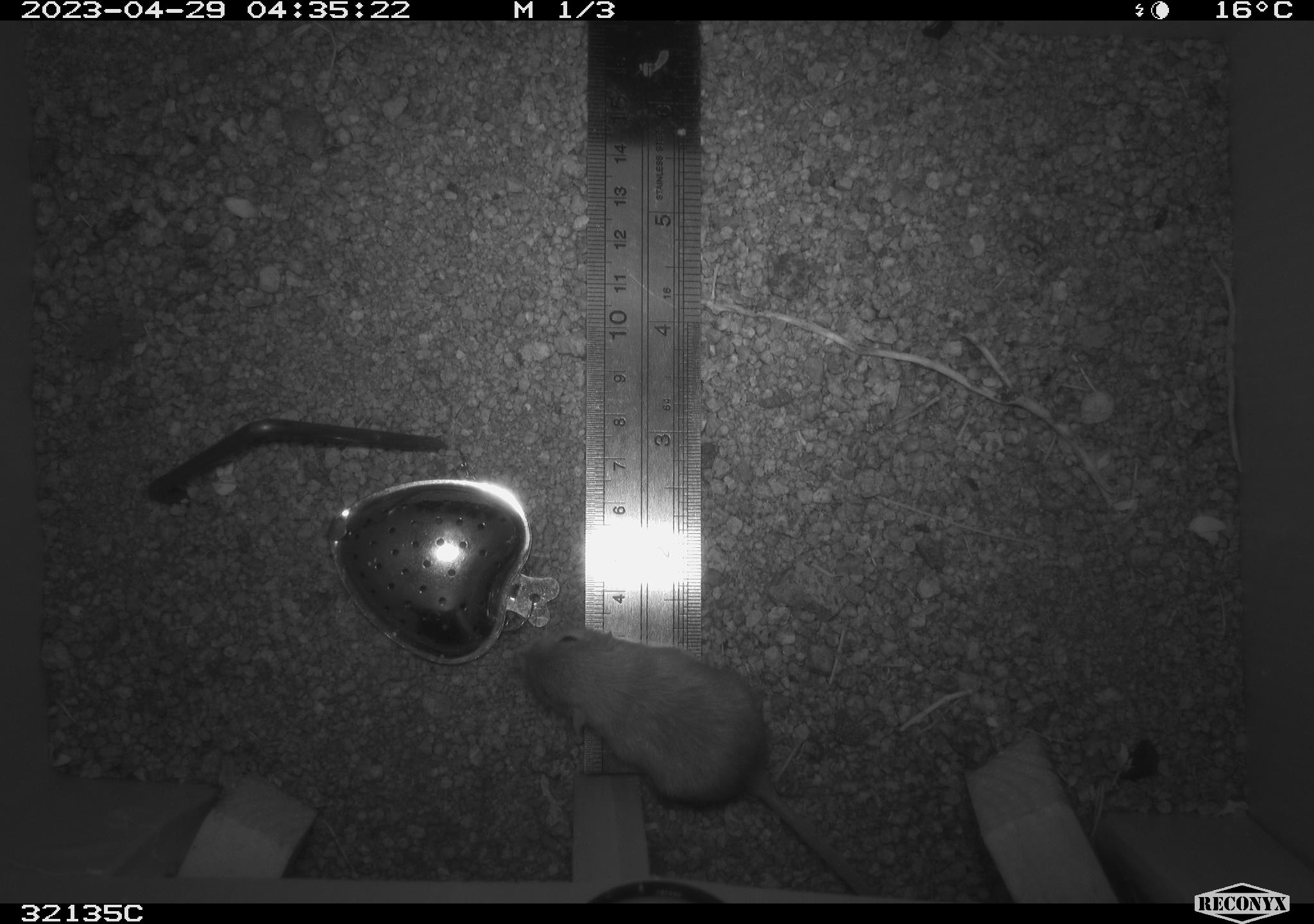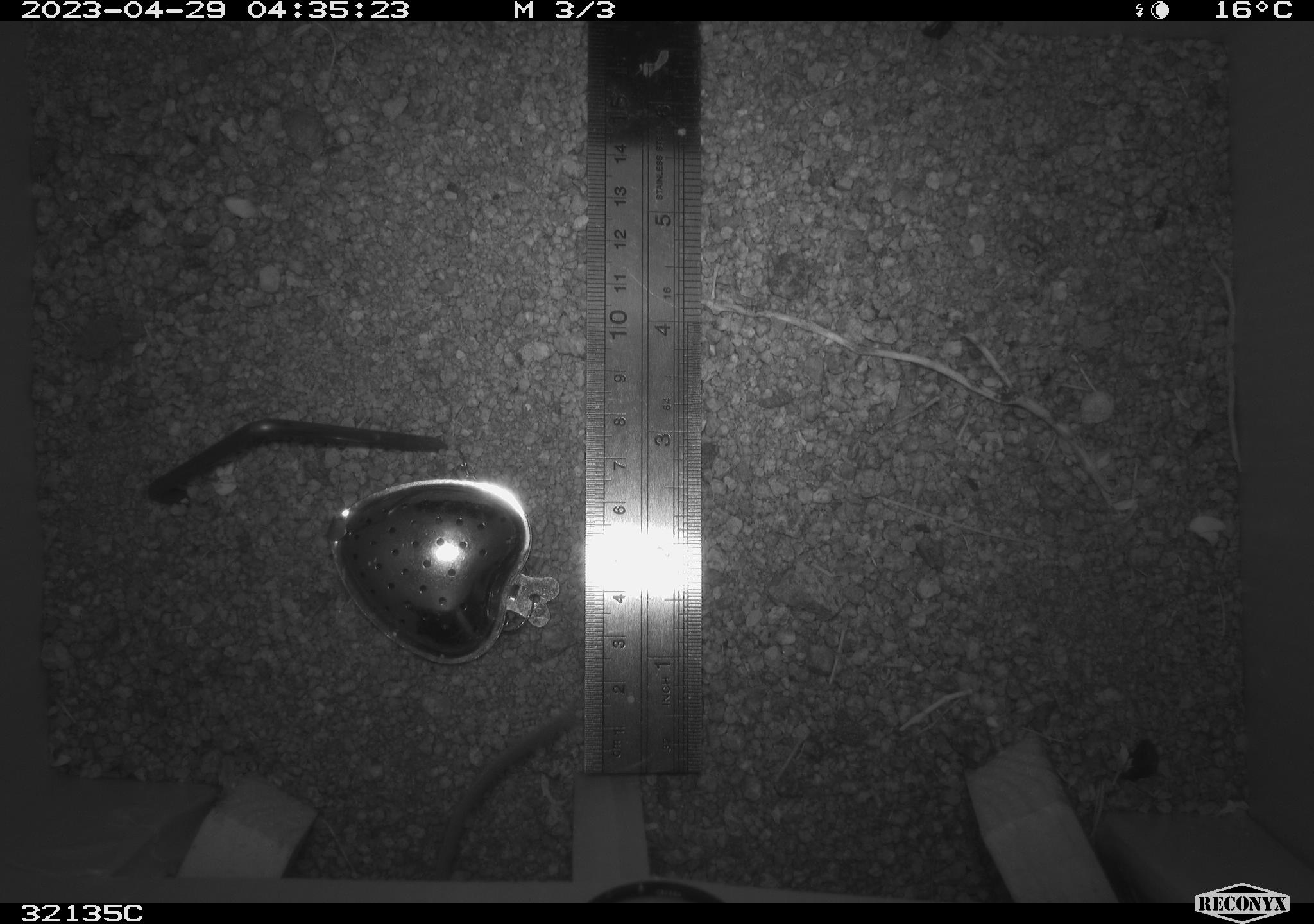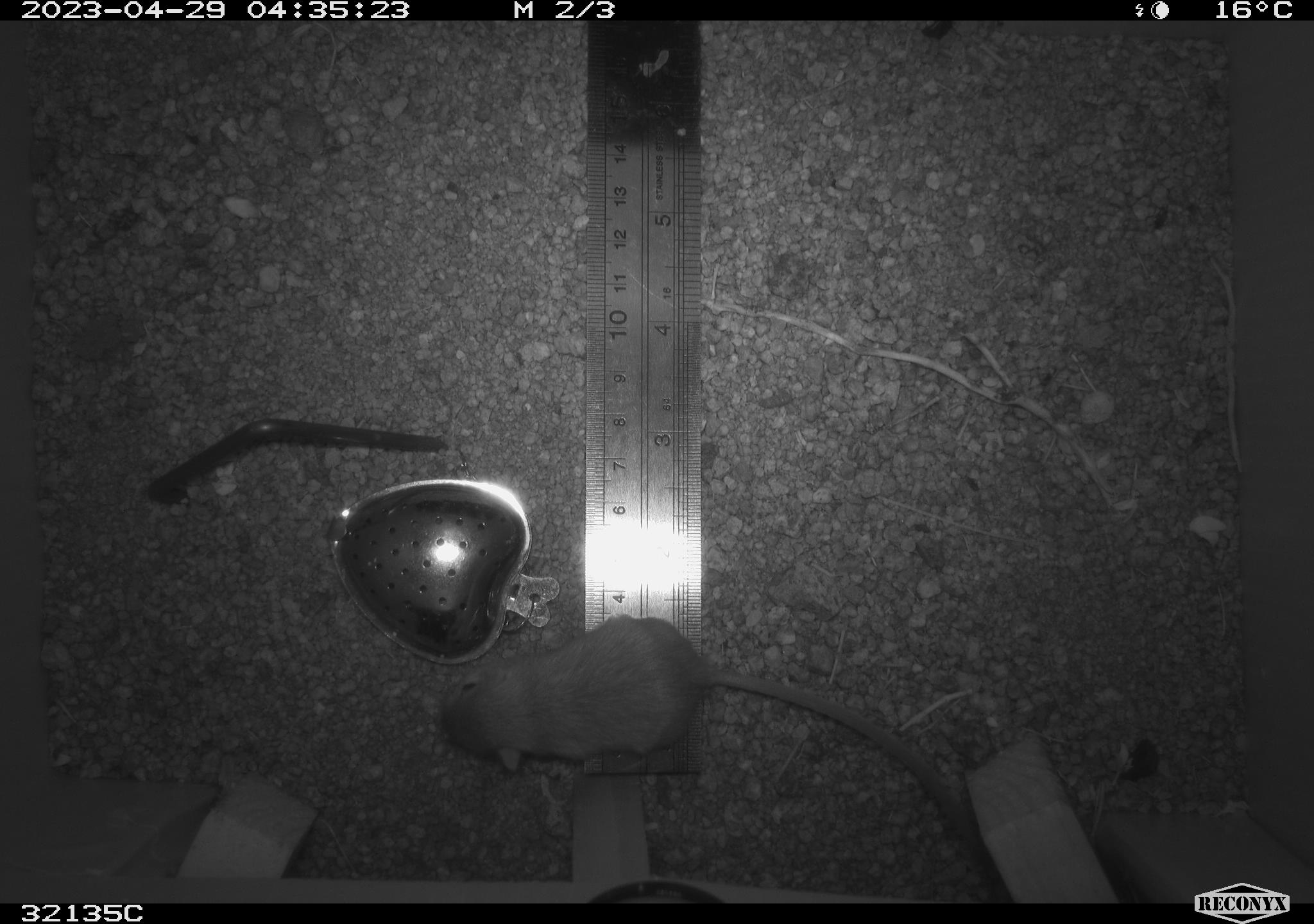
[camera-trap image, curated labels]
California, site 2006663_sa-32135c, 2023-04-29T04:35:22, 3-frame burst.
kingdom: Animalia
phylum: Chordata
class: Mammalia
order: Rodentia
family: Heteromyidae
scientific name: Heteromyidae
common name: kangaroo rats and pocket mice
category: heteromyidae family